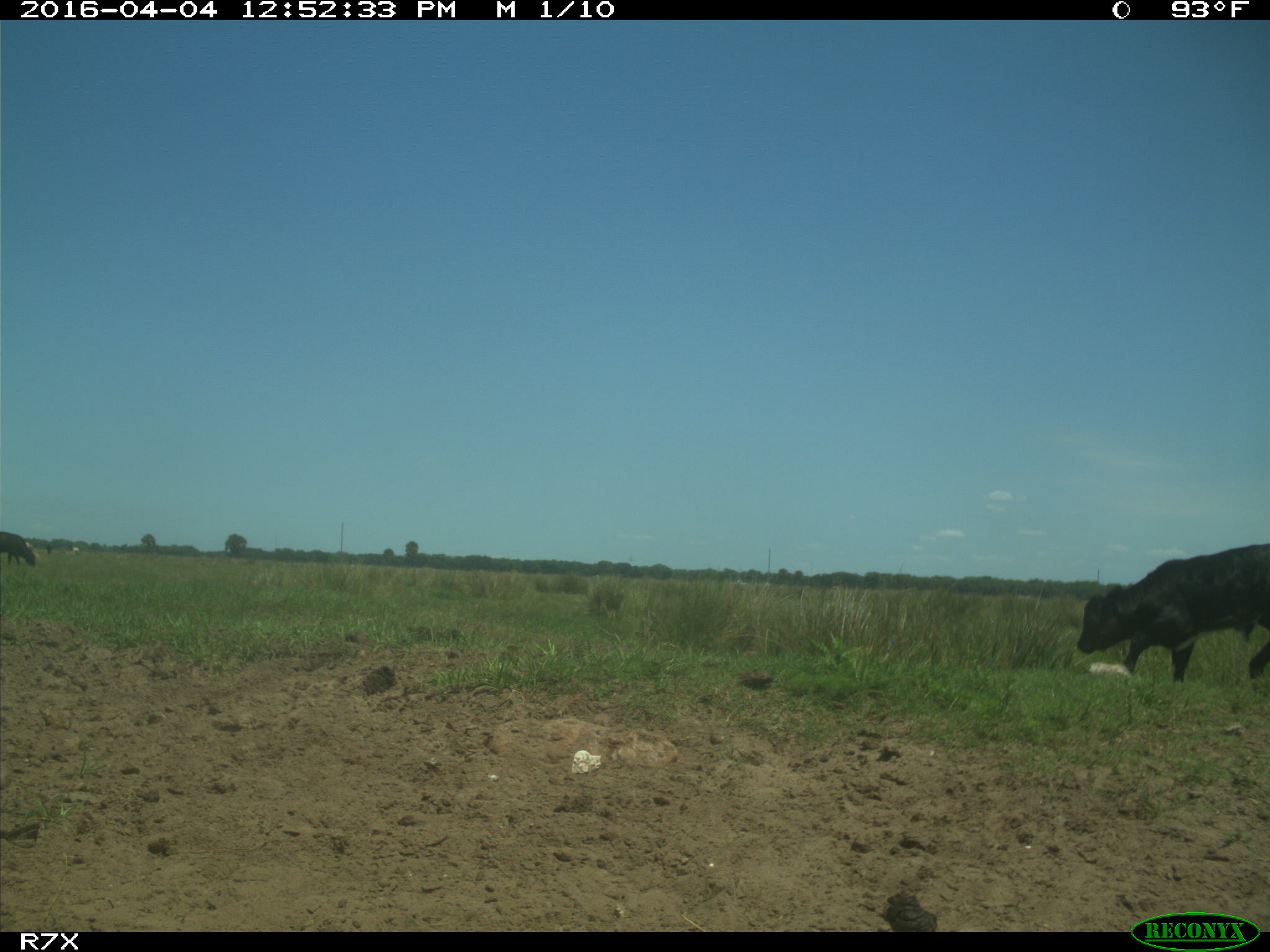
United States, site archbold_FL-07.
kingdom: Animalia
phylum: Chordata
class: Mammalia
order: Artiodactyla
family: Bovidae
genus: Bos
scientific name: Bos taurus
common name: domestic cow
Bos taurus (domestic cow).